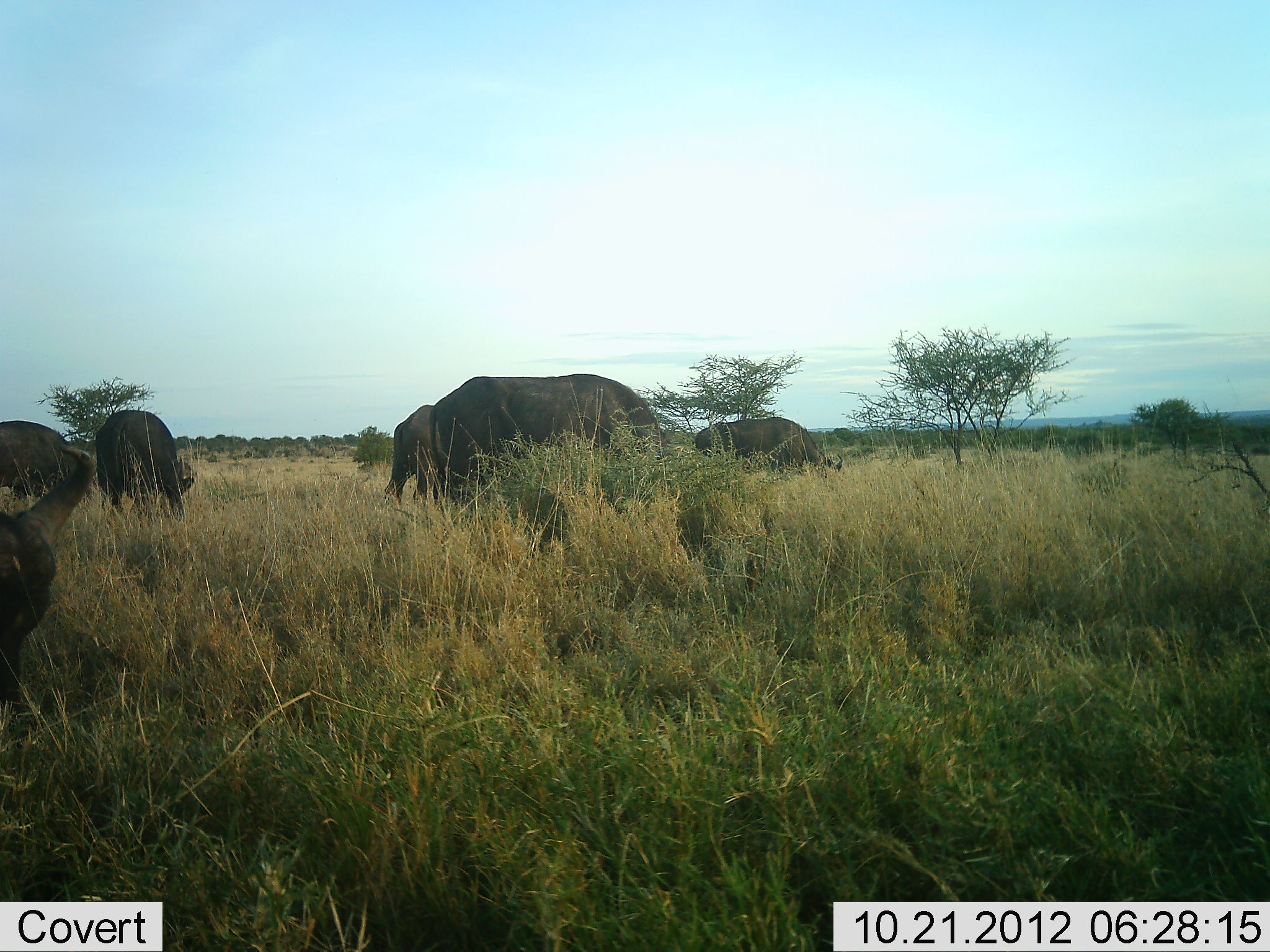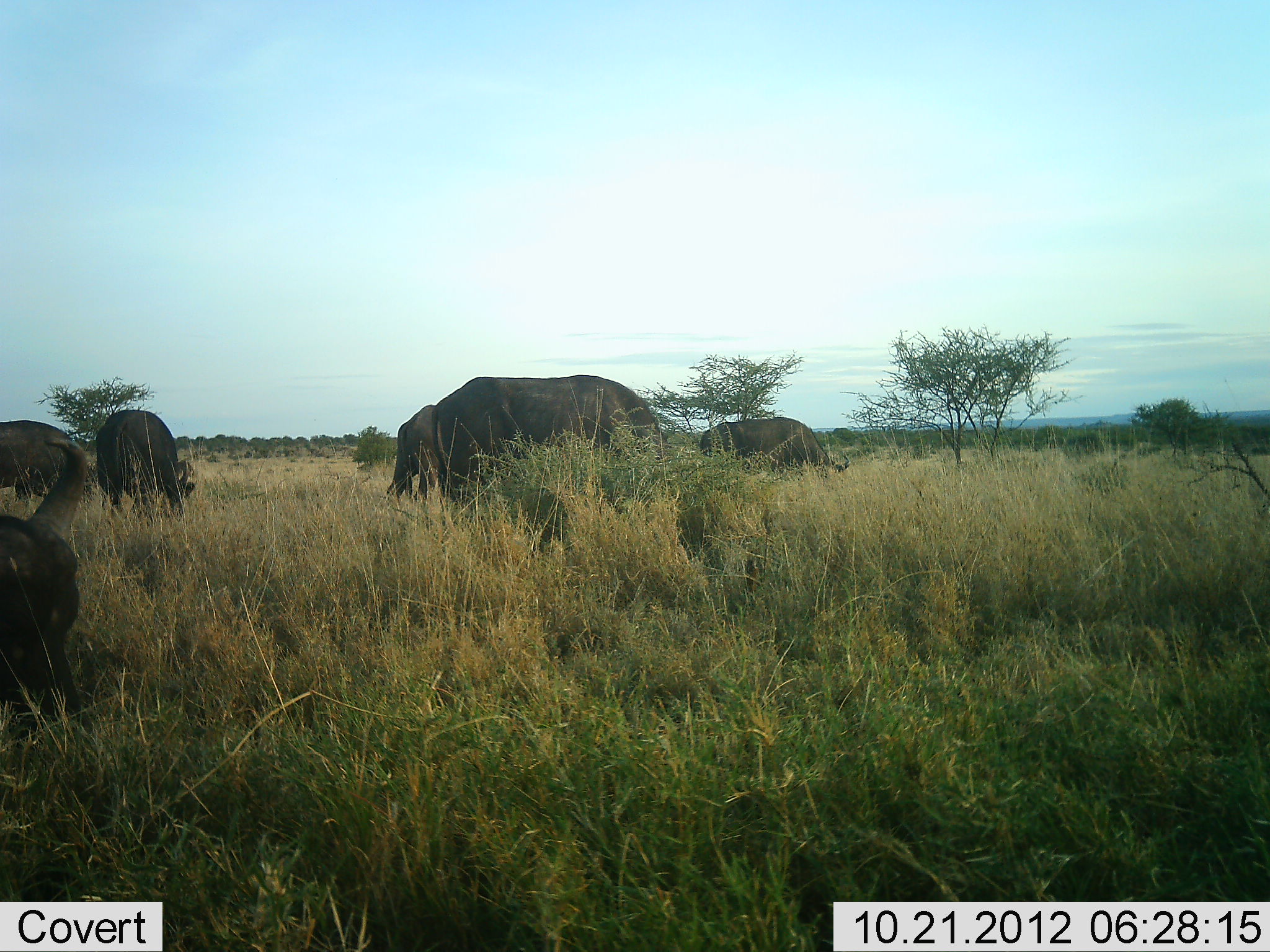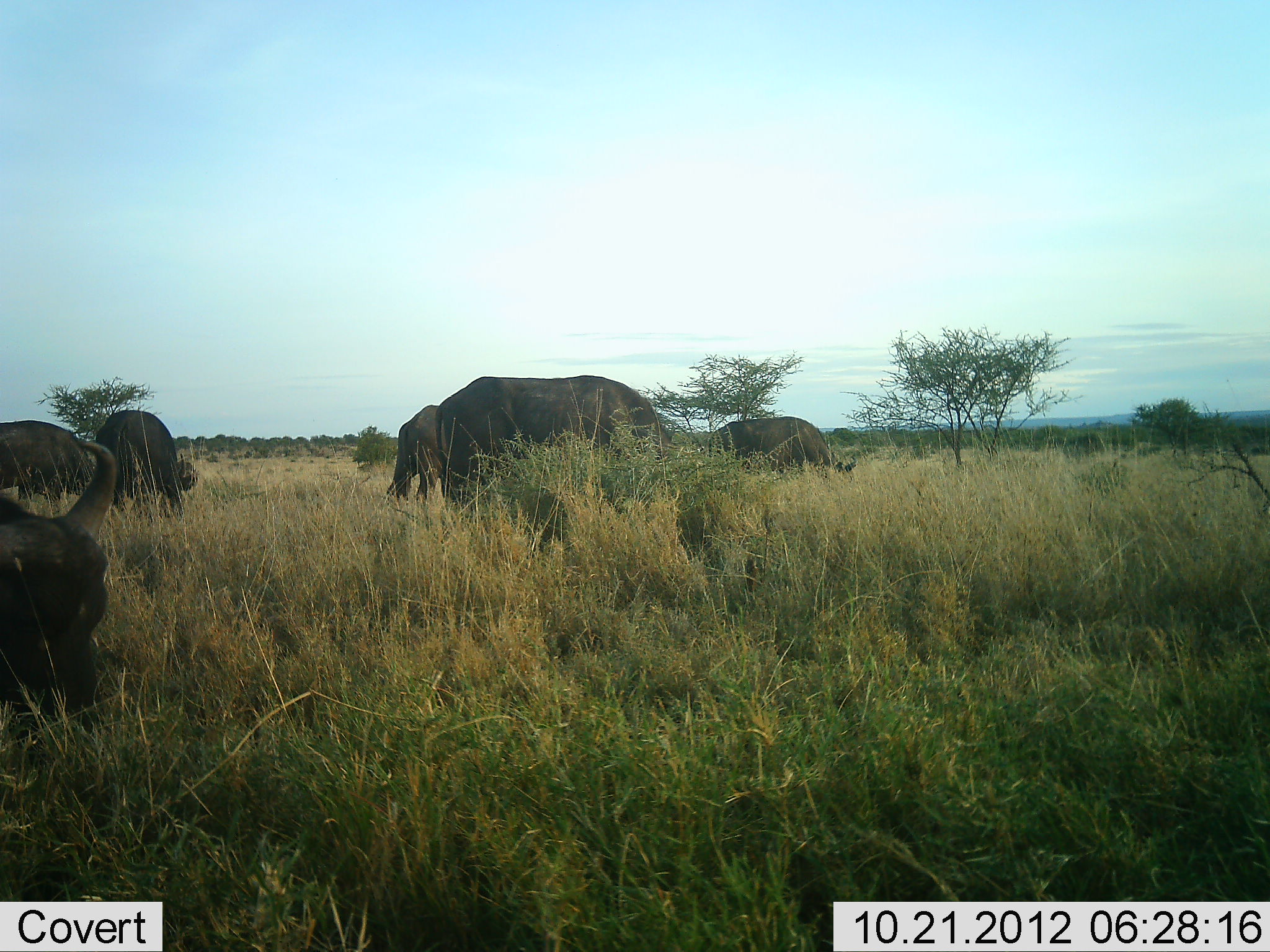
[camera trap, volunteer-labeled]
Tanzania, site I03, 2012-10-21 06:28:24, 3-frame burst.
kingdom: Animalia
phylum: Chordata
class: Mammalia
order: Artiodactyla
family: Bovidae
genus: Syncerus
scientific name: Syncerus caffer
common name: cape buffalo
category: buffalo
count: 6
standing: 30%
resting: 0%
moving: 10%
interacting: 0%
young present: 0%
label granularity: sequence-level